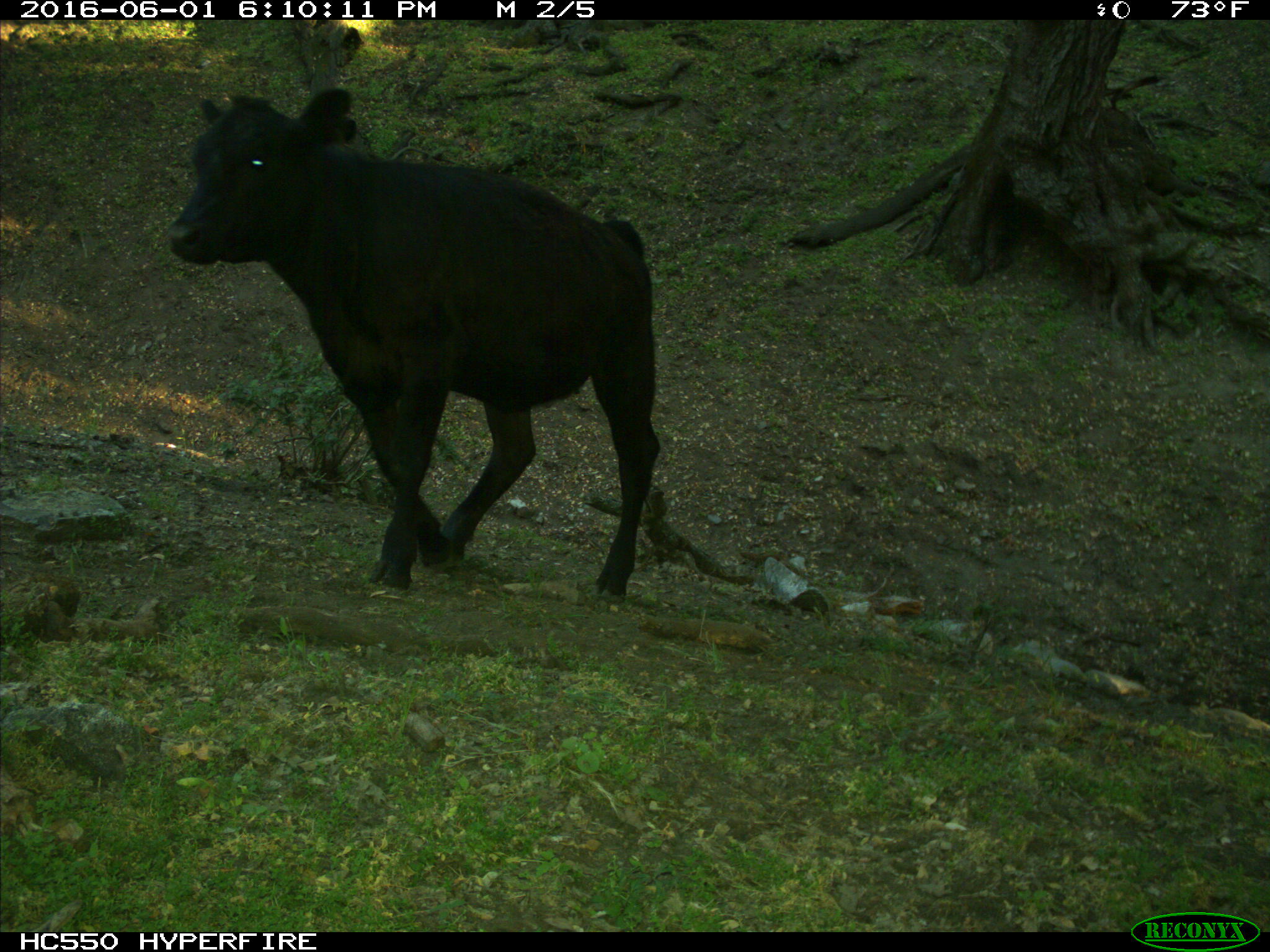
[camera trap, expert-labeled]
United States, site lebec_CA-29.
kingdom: Animalia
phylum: Chordata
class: Mammalia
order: Artiodactyla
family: Bovidae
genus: Bos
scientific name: Bos taurus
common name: domestic cow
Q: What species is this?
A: Bos taurus (domestic cow).